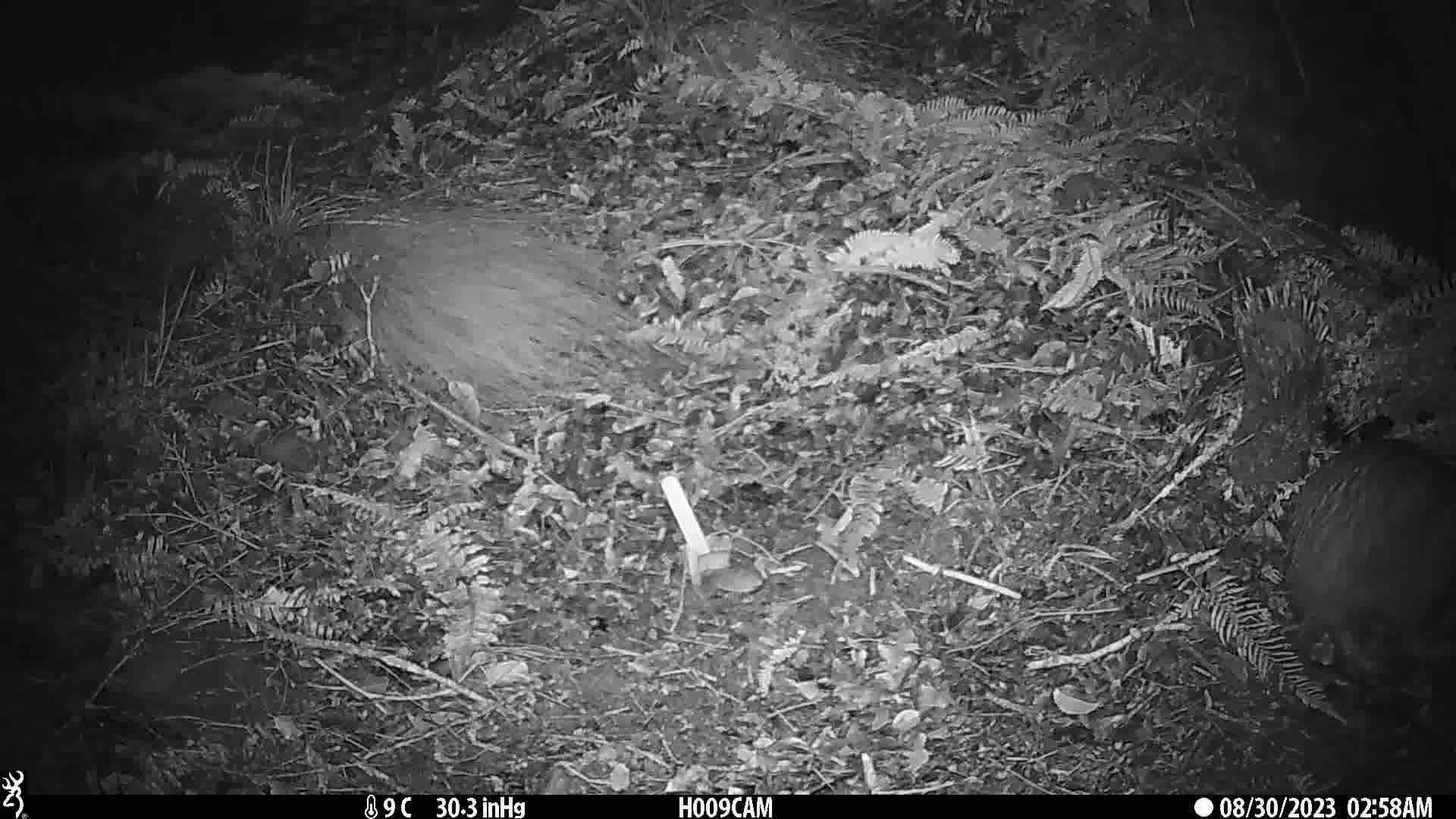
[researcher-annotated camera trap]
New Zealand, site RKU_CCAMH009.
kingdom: Animalia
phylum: Chordata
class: Aves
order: Apterygiformes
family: Apterygidae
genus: Apteryx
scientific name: Apteryx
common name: kiwi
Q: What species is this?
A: Kiwi (Apteryx).